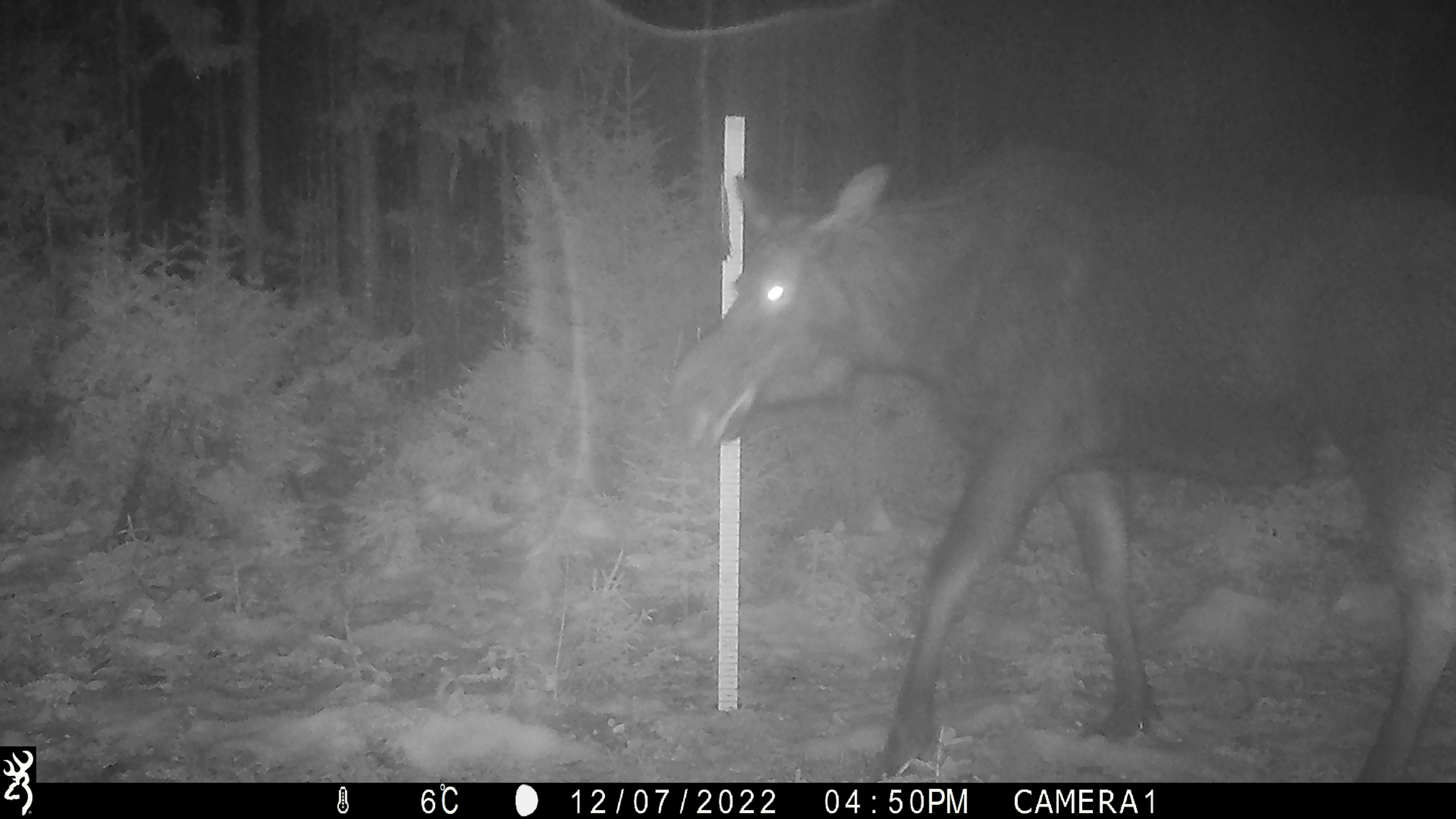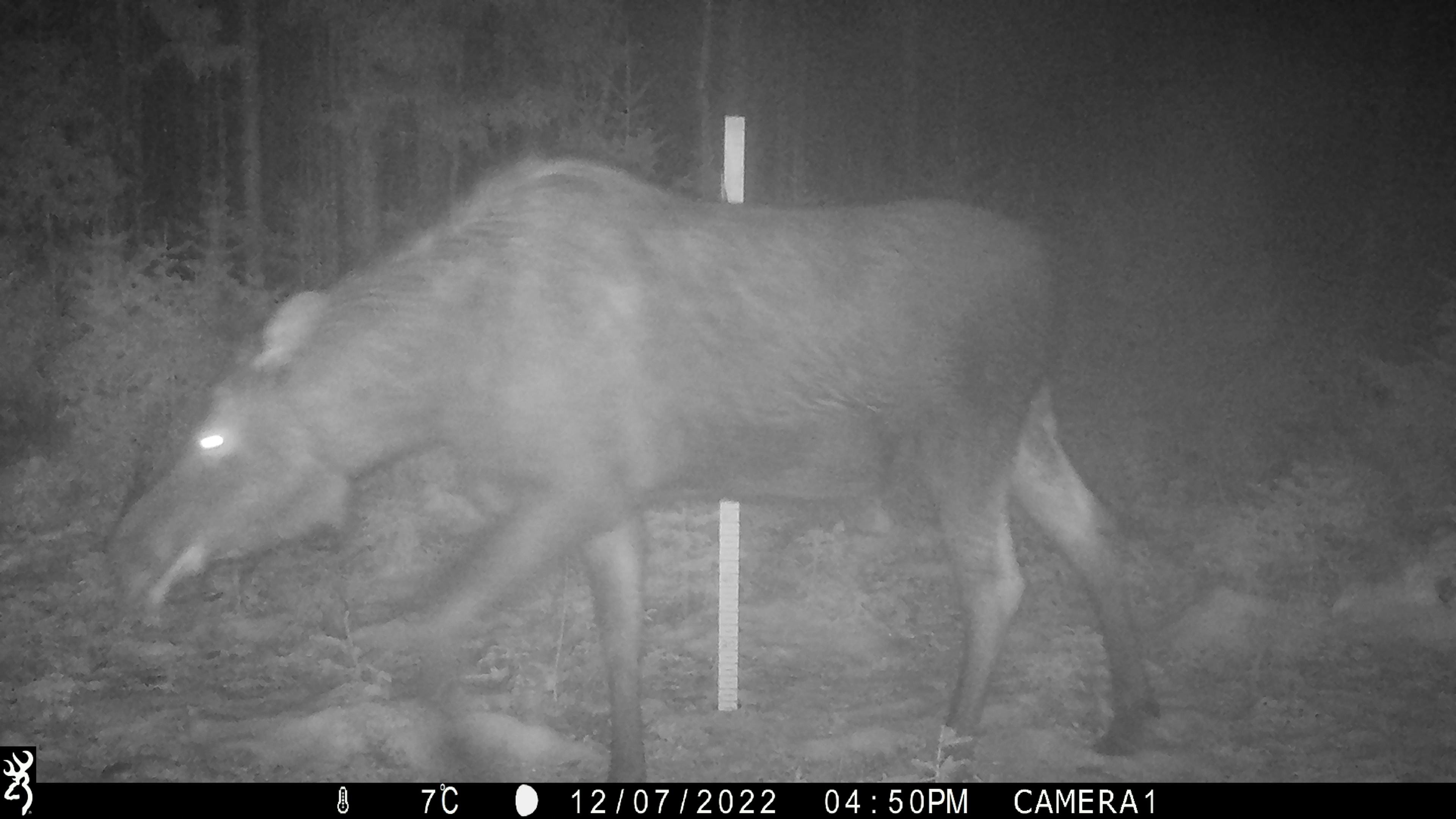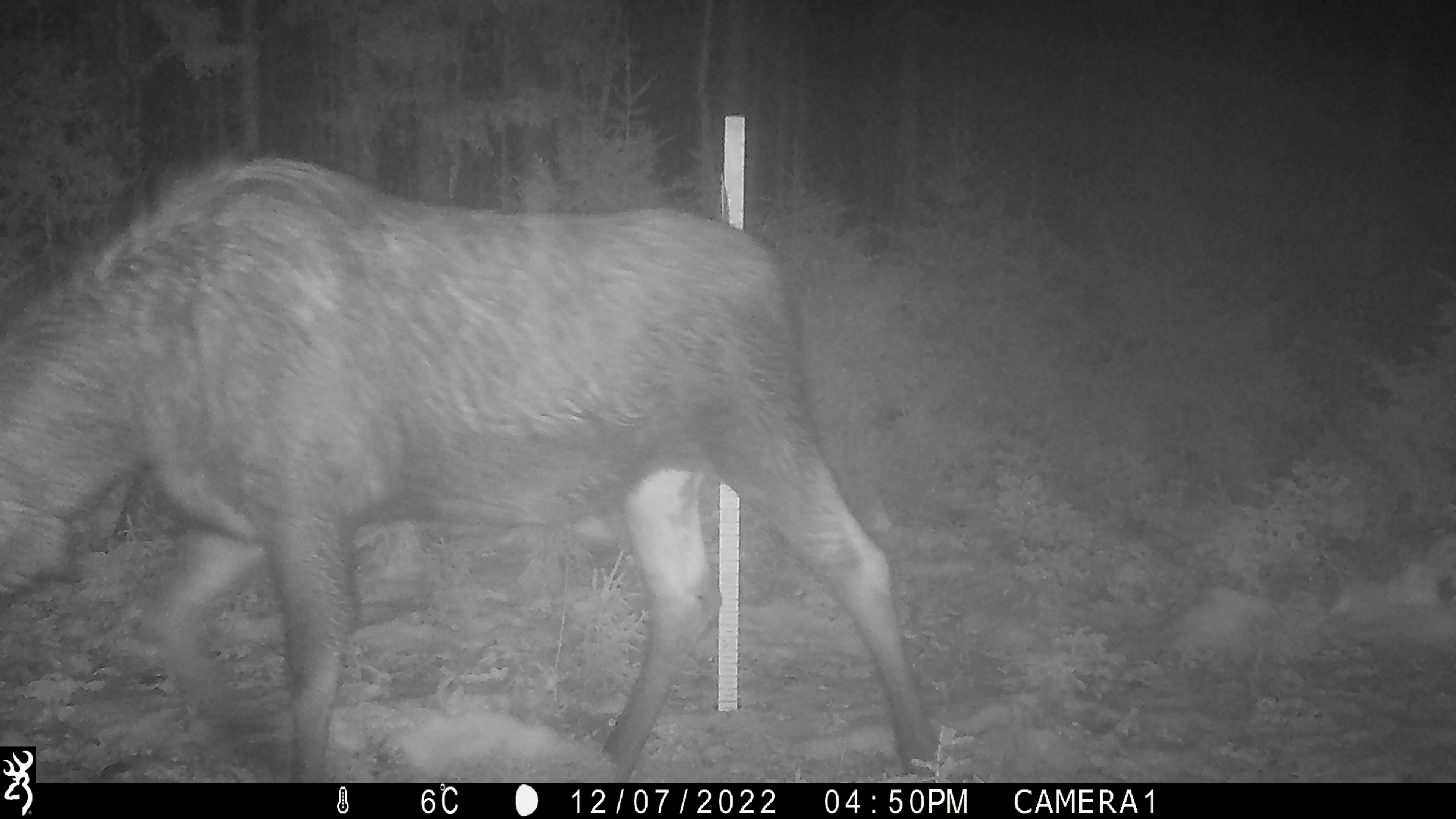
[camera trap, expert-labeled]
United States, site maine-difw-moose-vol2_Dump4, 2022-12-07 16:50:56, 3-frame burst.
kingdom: Animalia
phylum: Chordata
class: Mammalia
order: Artiodactyla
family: Cervidae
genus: Alces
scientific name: Alces alces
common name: moose